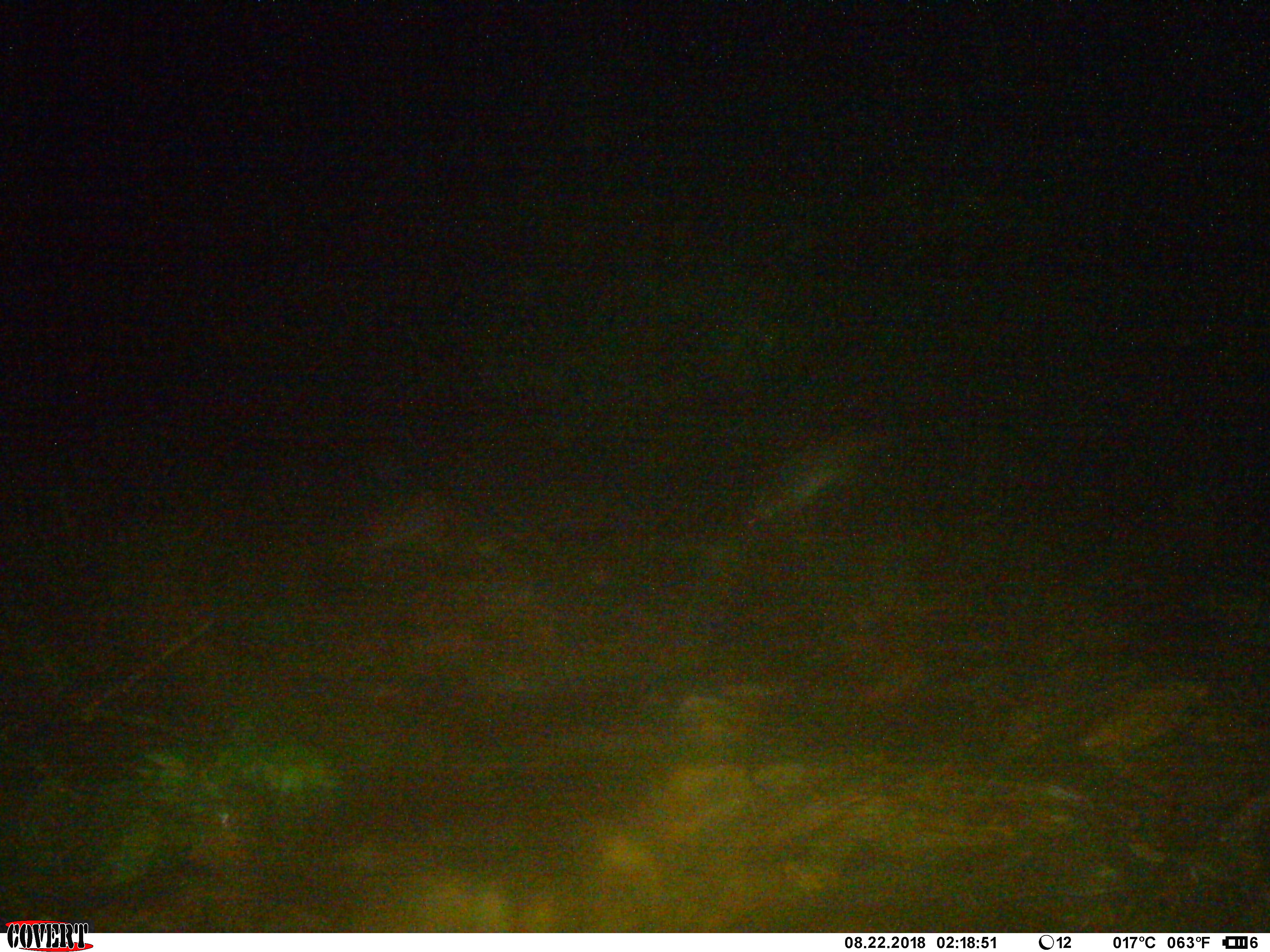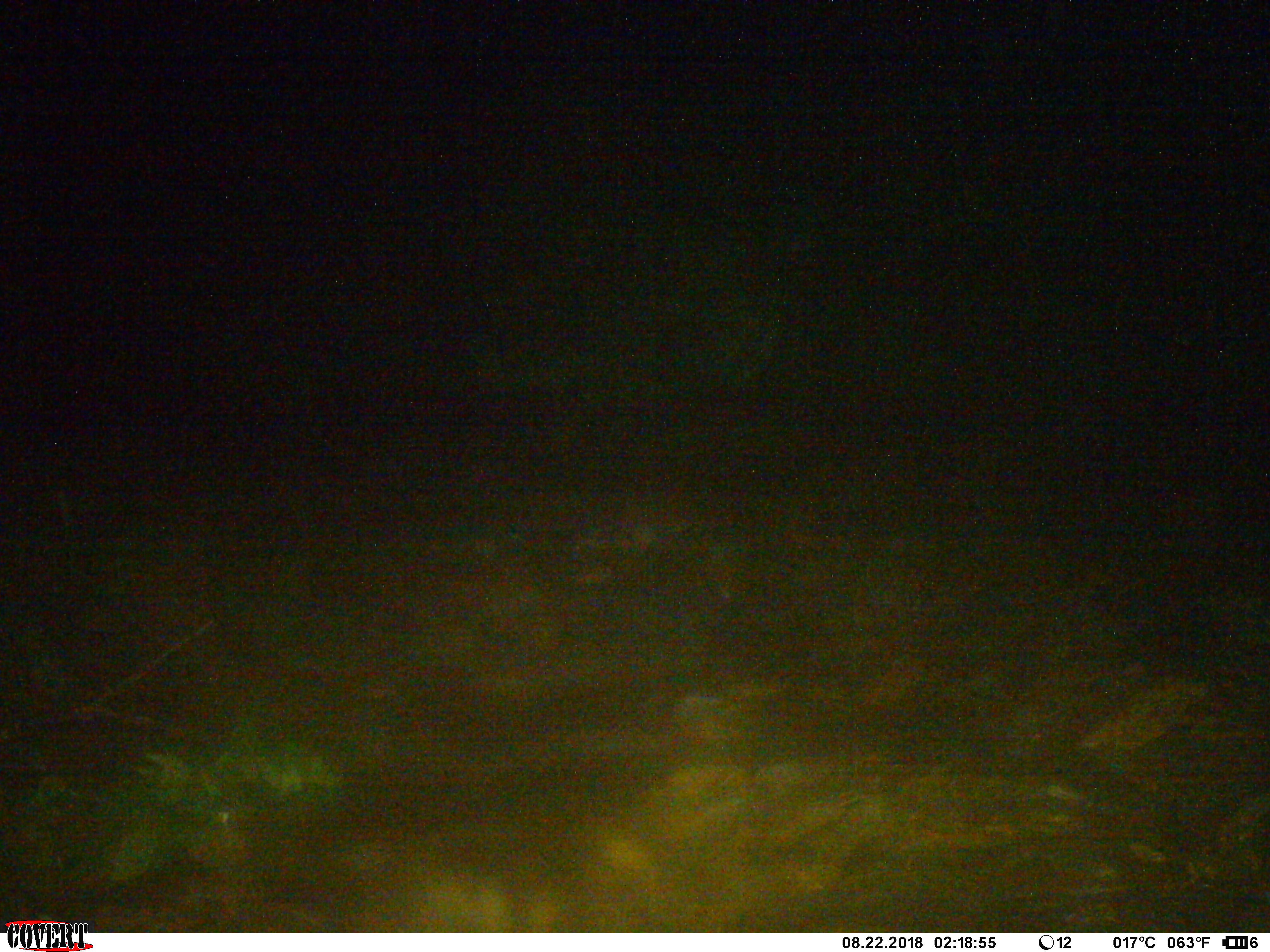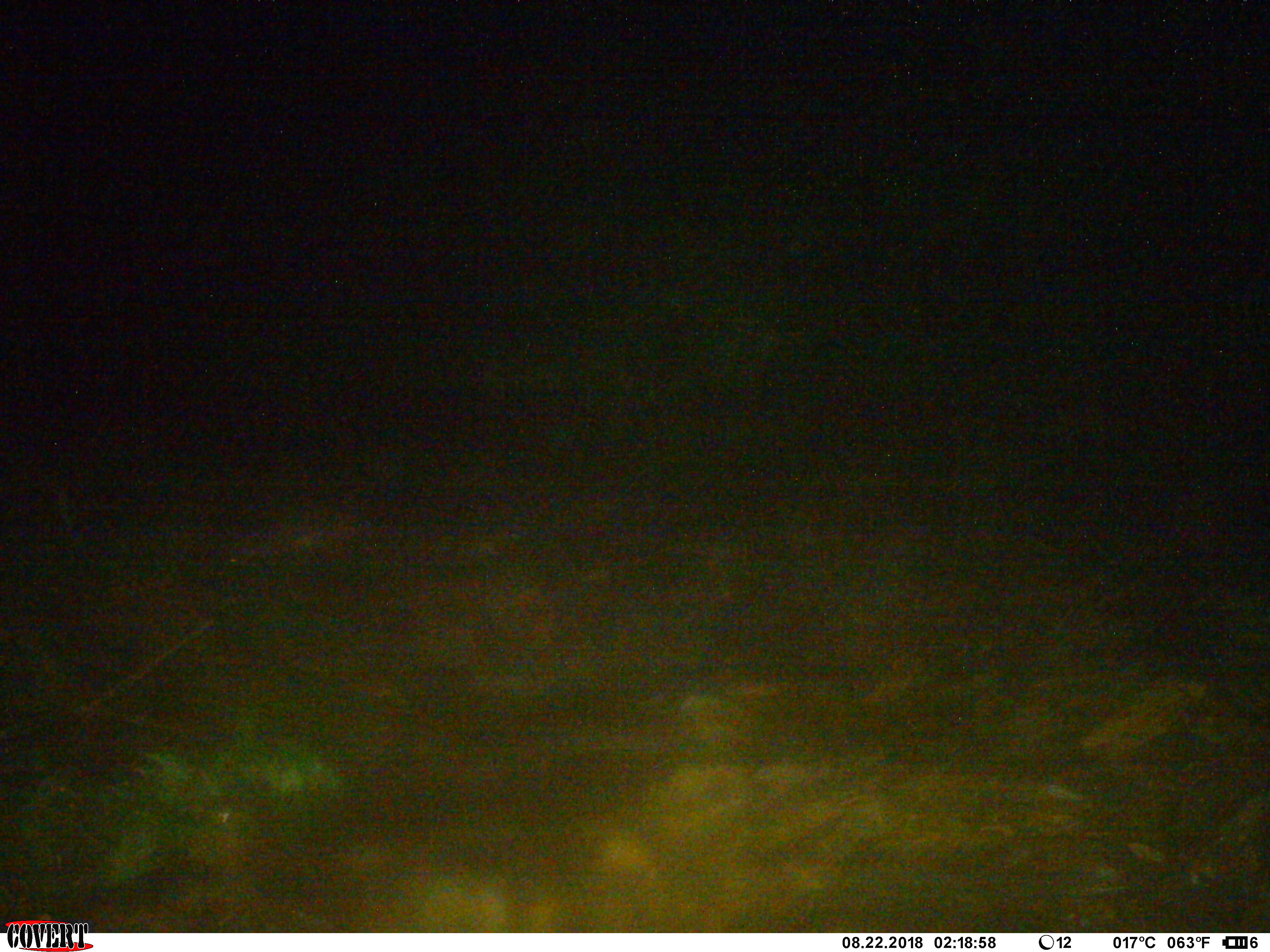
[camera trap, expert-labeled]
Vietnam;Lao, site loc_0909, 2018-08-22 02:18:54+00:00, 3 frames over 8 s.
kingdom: Animalia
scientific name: Animalia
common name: animal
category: unidentified animal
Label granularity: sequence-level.